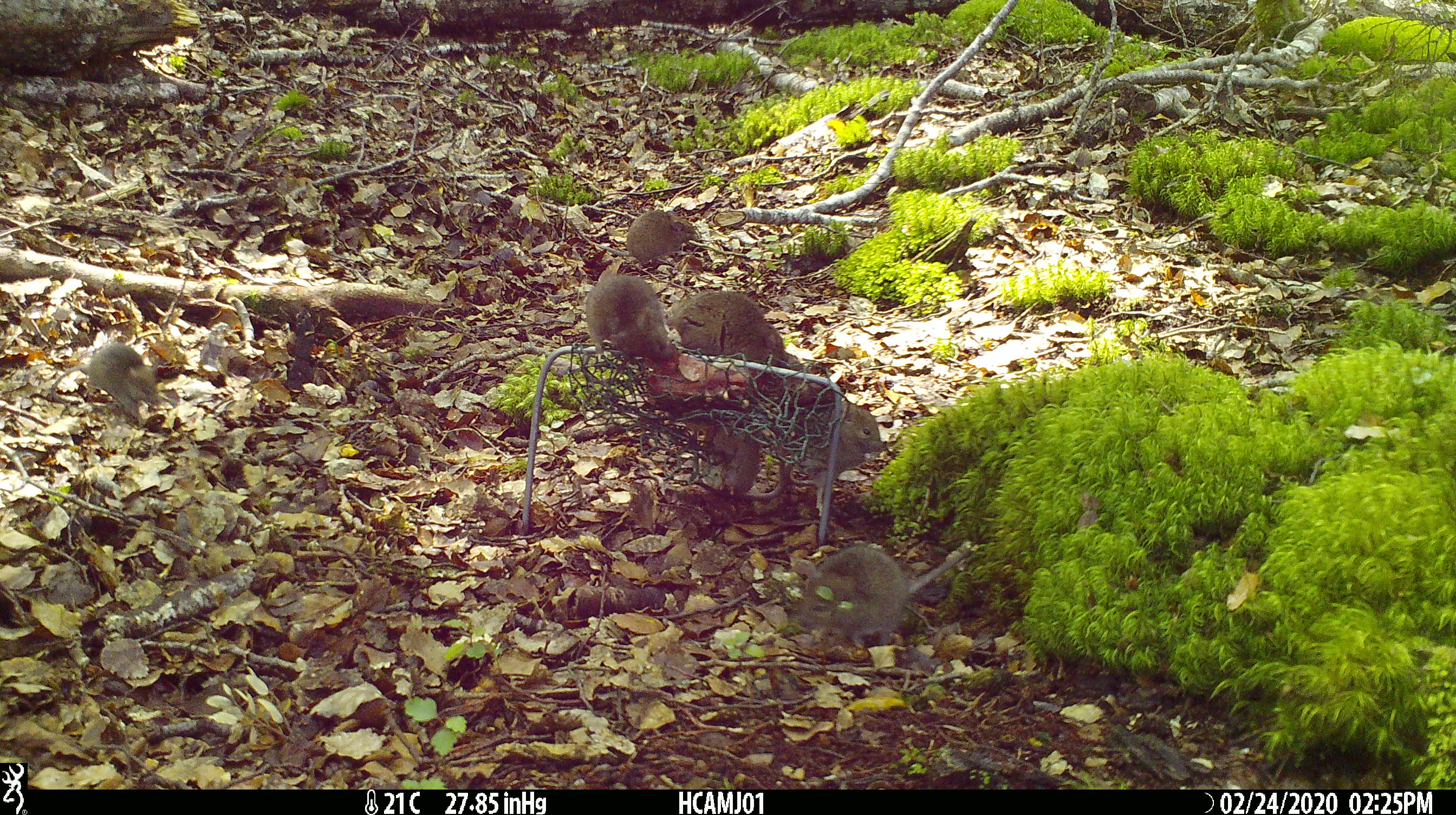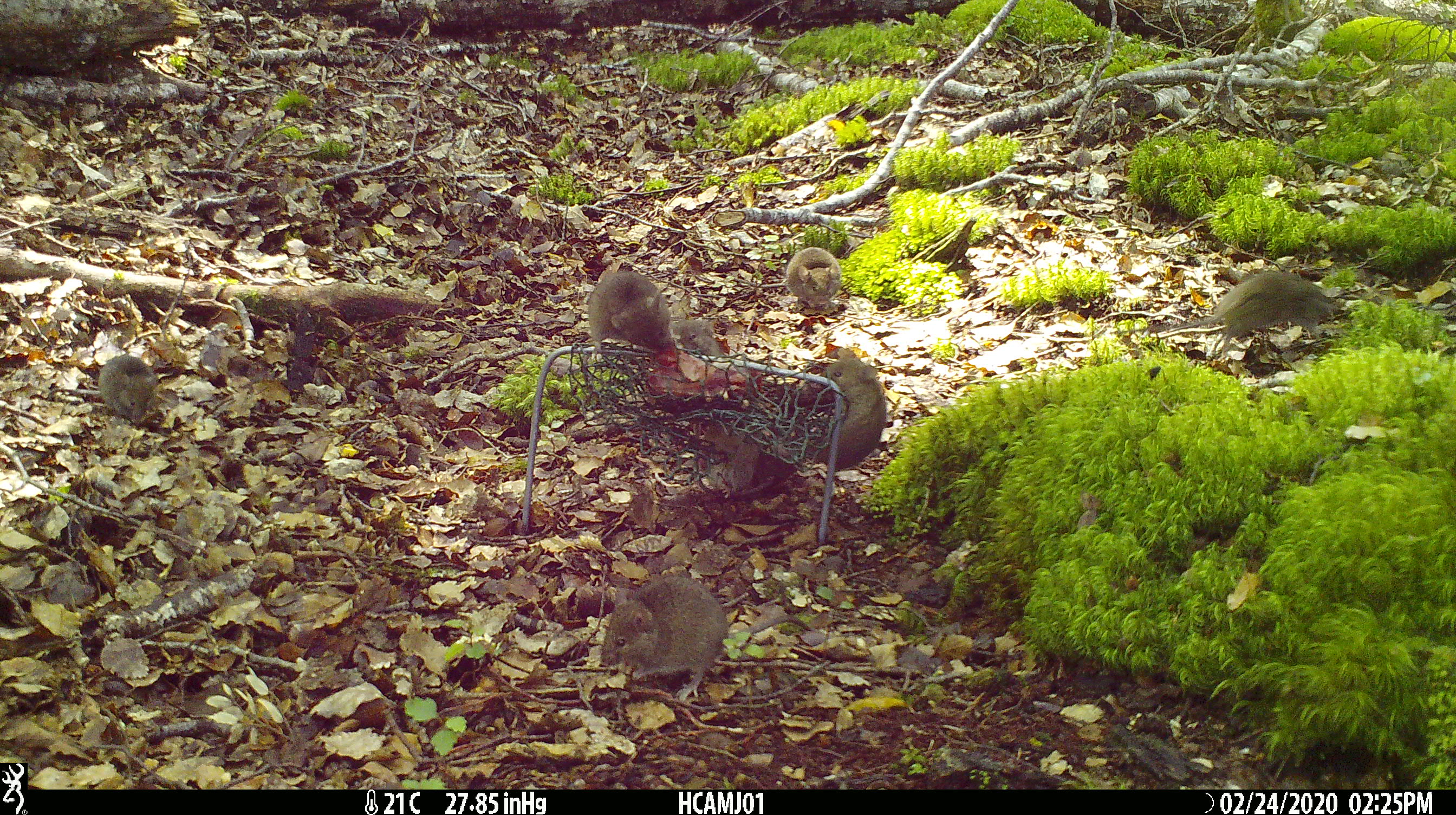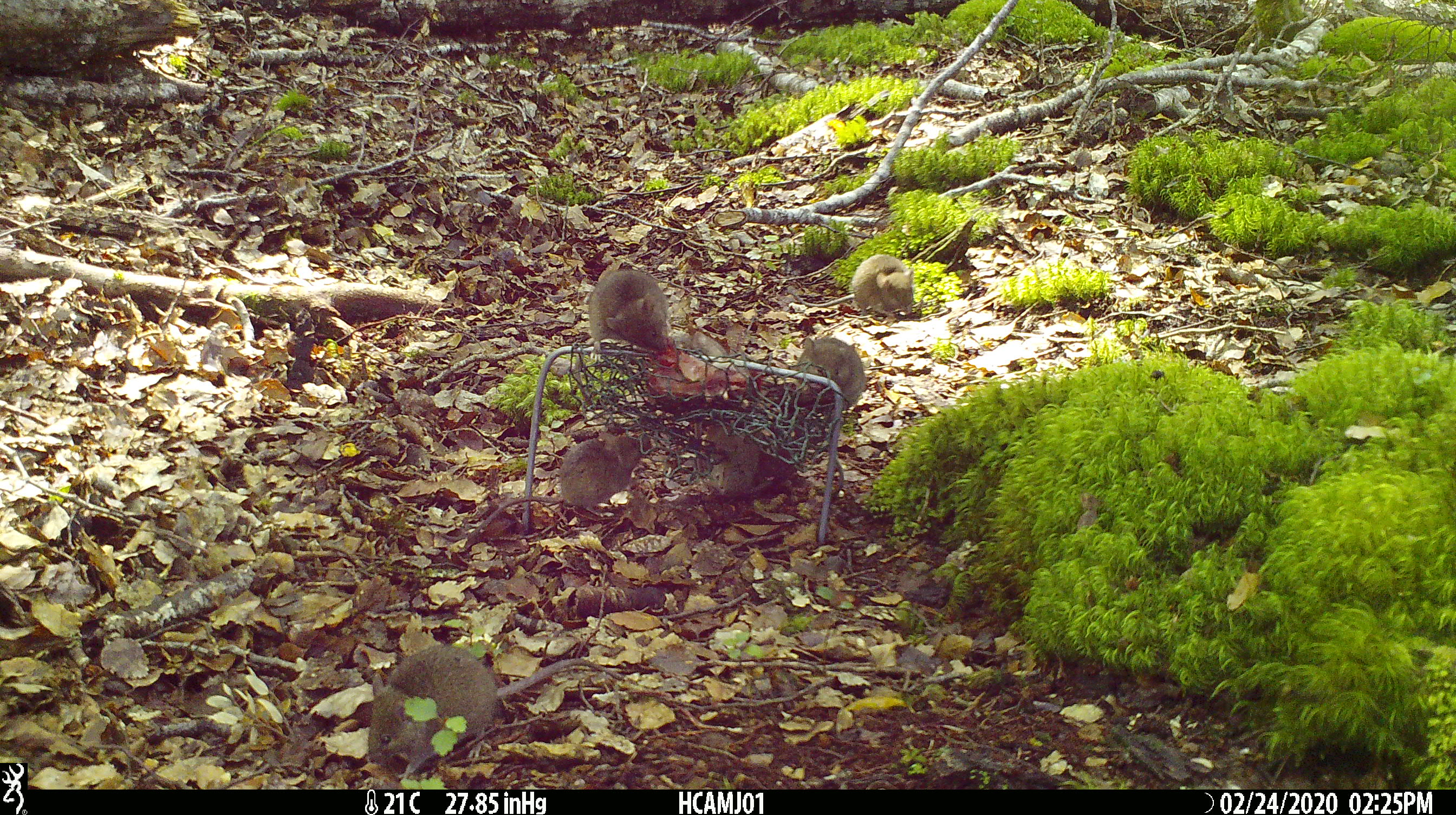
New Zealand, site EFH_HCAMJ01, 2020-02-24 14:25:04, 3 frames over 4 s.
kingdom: Animalia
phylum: Chordata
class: Mammalia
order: Rodentia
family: Muridae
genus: Mus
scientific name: Mus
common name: mouse